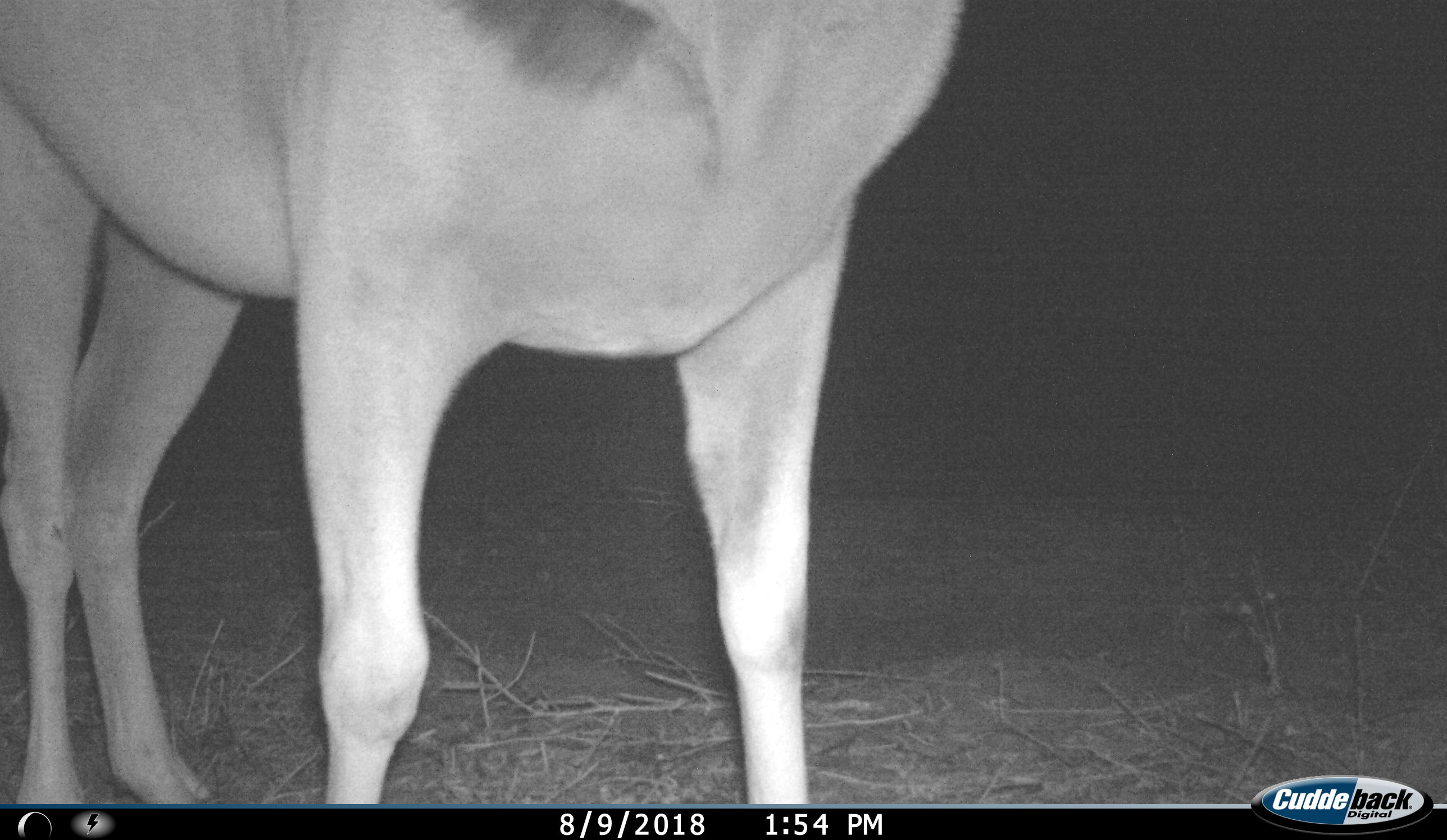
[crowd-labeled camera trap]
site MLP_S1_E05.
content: unidentified animal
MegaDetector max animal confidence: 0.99